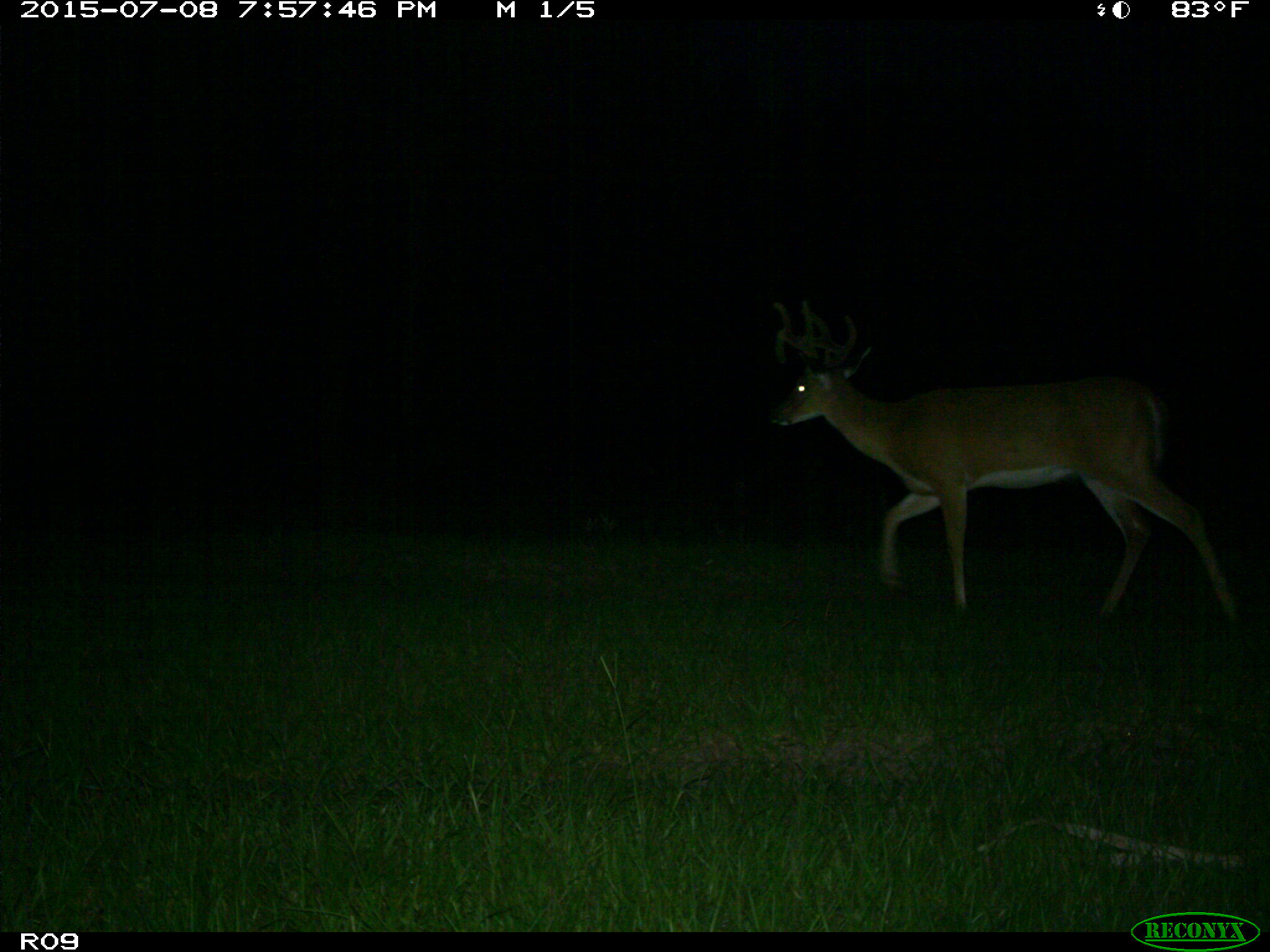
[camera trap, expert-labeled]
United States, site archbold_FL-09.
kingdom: Animalia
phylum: Chordata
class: Mammalia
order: Artiodactyla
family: Cervidae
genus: Odocoileus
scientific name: Odocoileus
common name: deer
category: unidentified deer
Unidentified deer (deer) (Odocoileus).